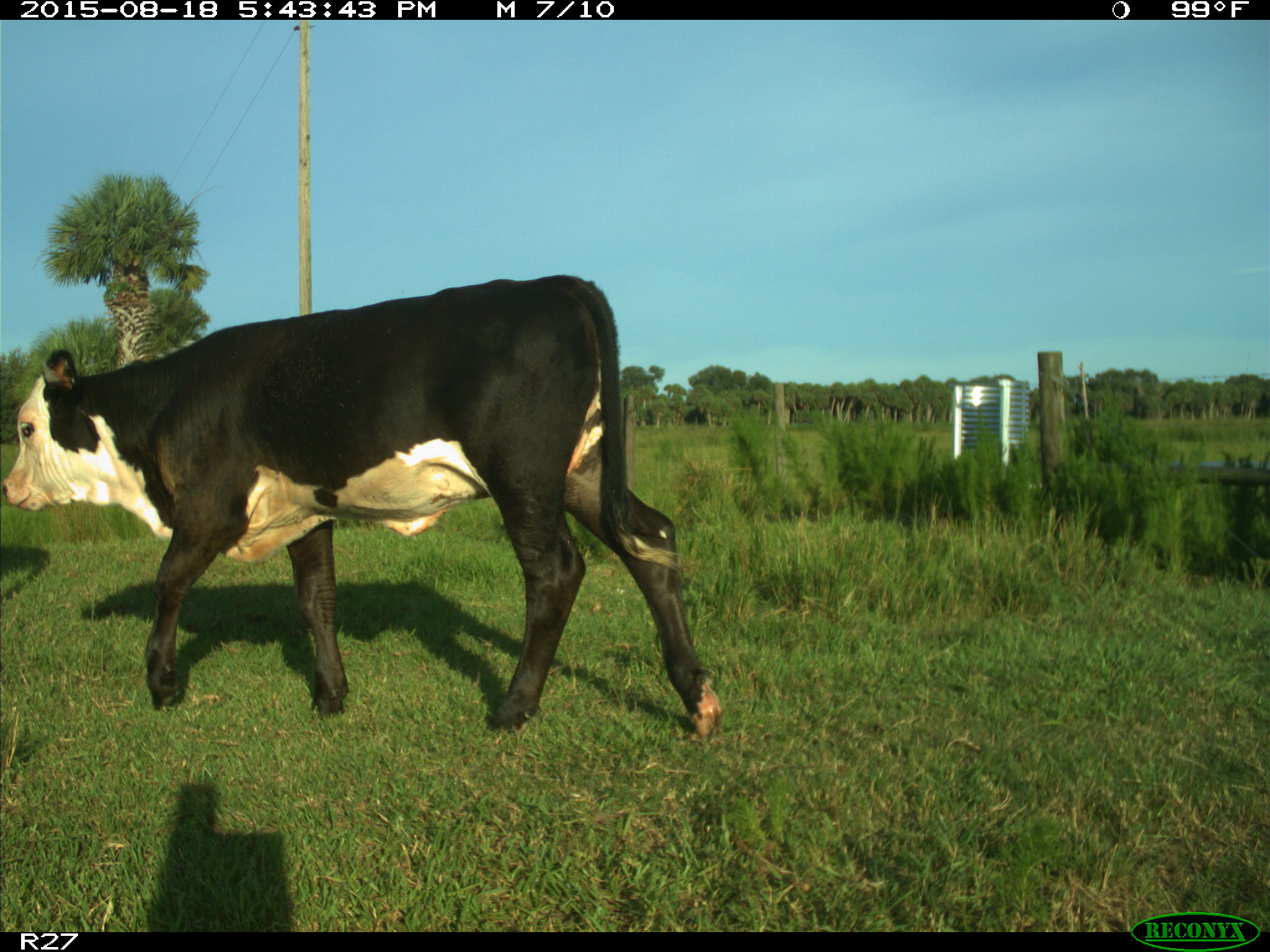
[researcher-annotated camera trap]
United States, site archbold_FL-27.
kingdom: Animalia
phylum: Chordata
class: Mammalia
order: Artiodactyla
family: Bovidae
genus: Bos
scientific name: Bos taurus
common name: domestic cow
Bos taurus (domestic cow).